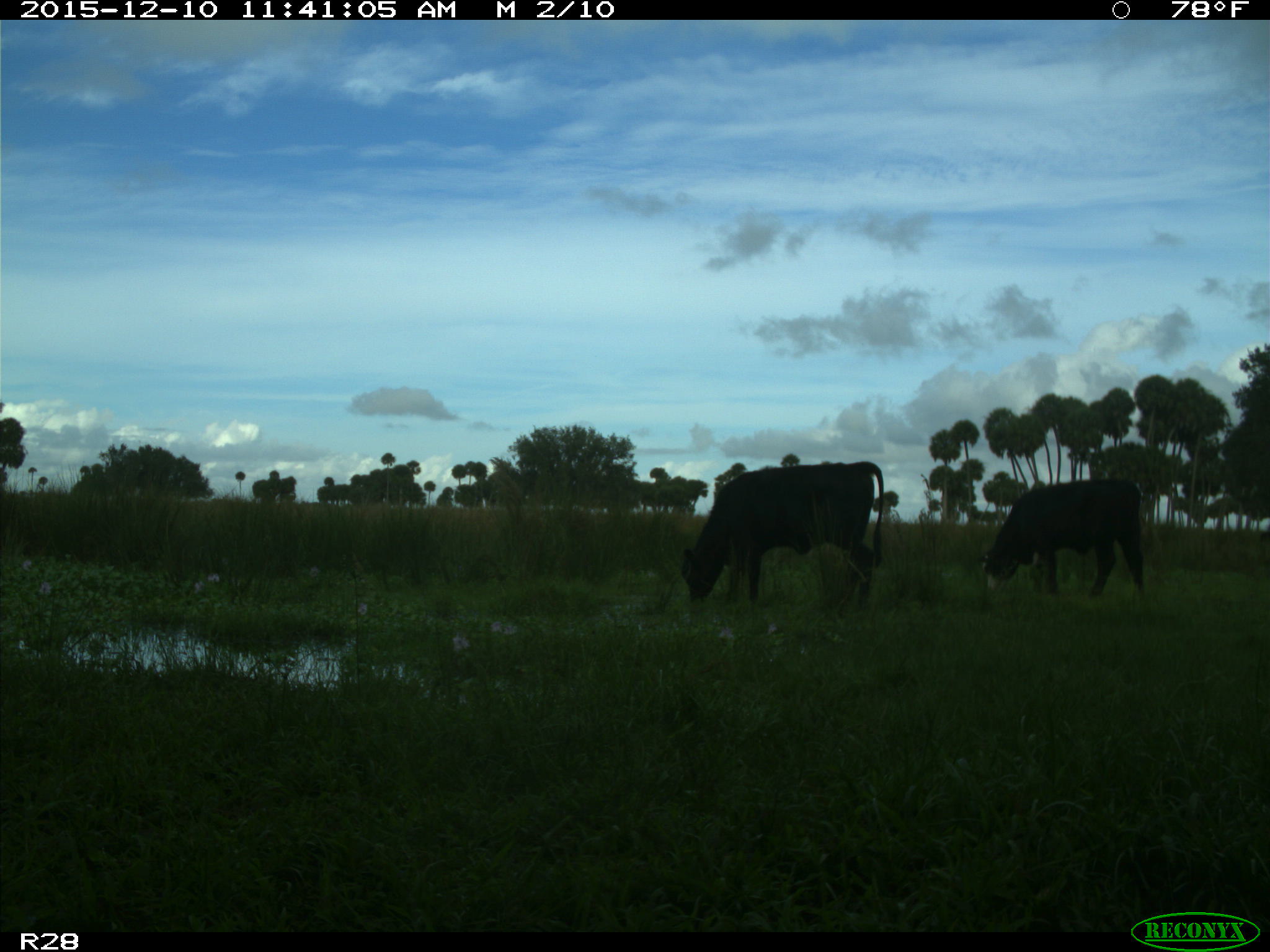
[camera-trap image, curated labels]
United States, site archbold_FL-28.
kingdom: Animalia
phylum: Chordata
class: Mammalia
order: Artiodactyla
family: Bovidae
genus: Bos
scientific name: Bos taurus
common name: domestic cow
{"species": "Bos taurus (domestic cow)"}